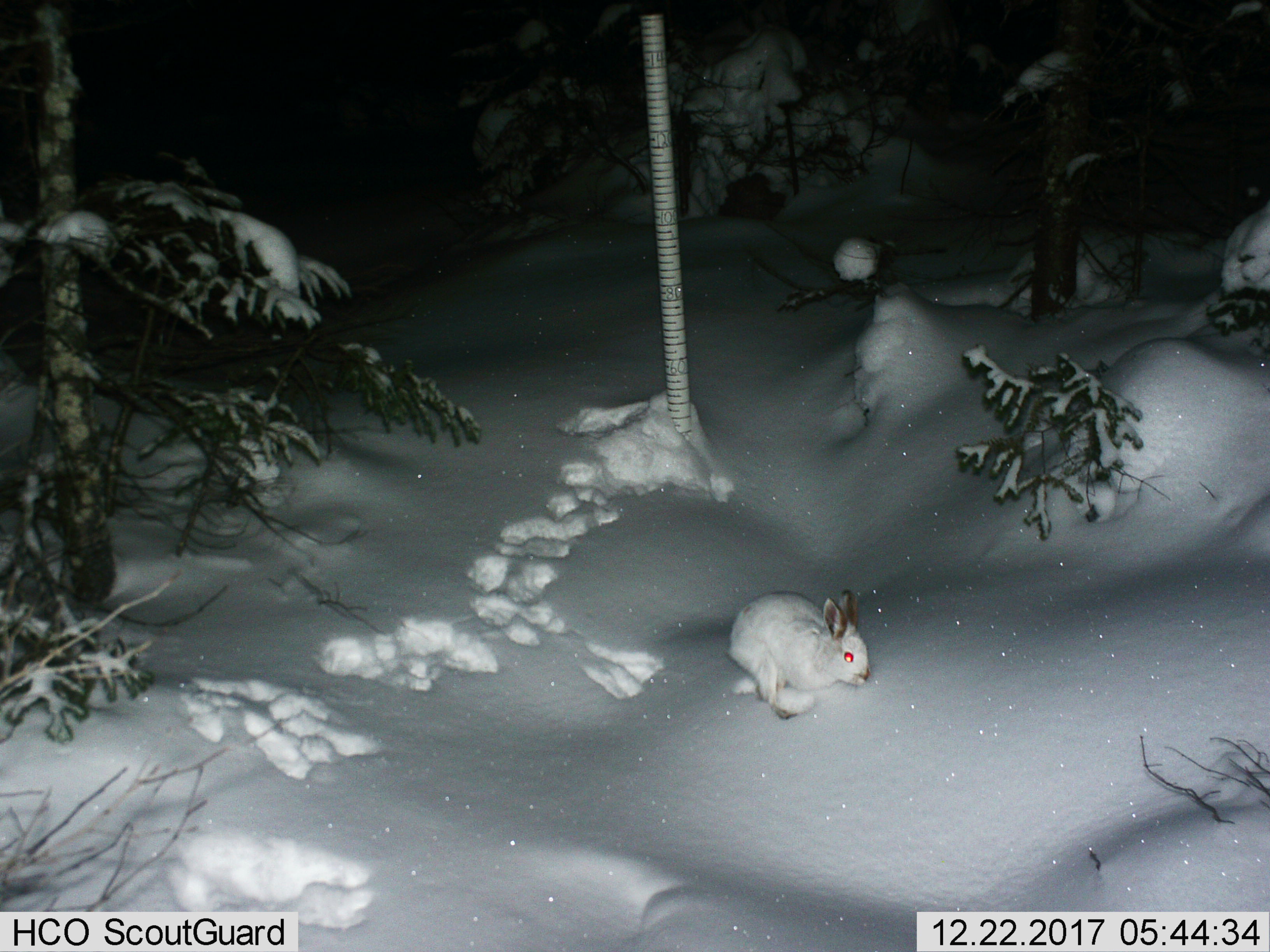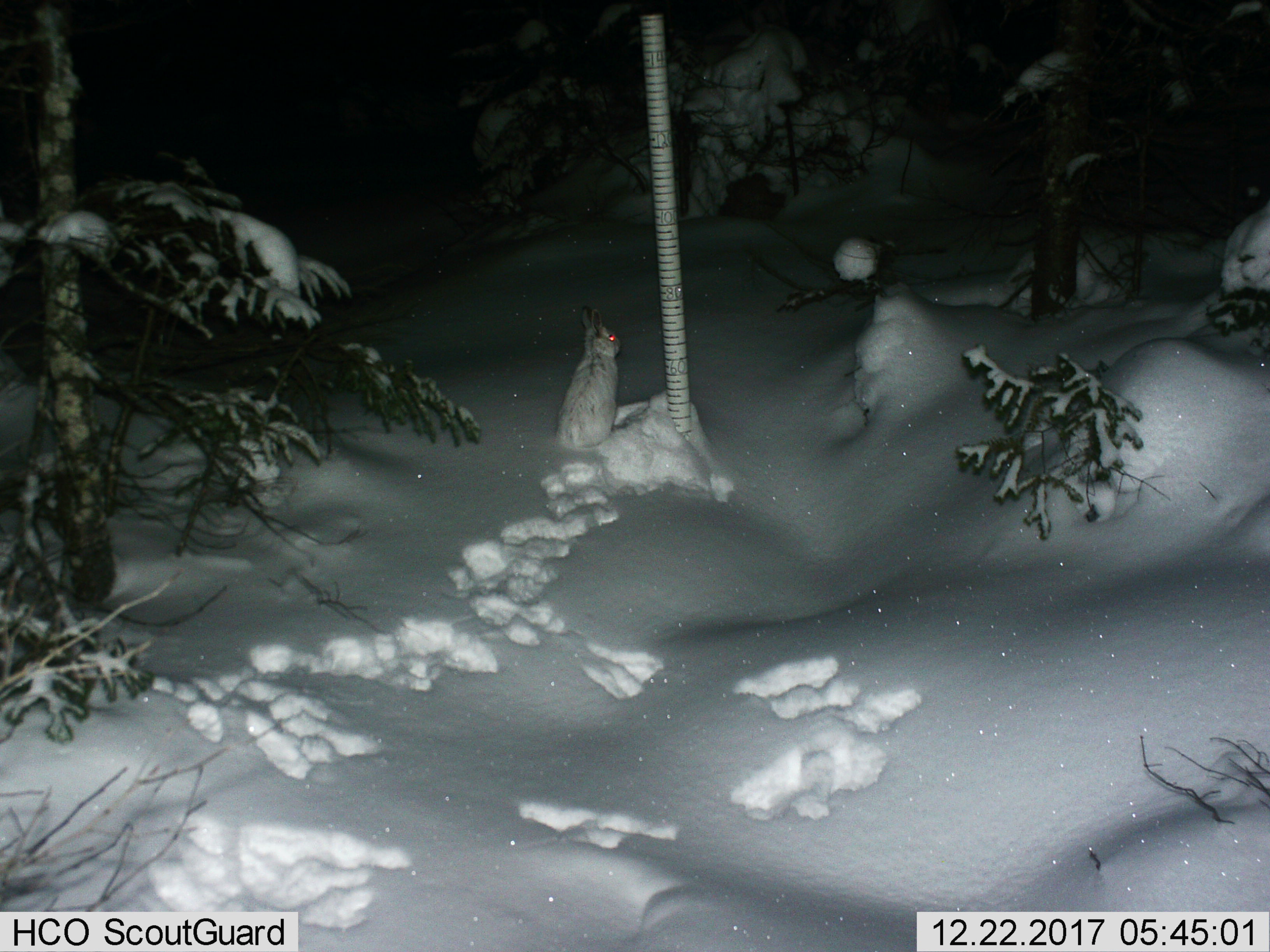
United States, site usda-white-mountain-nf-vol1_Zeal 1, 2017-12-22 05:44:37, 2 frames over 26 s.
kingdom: Animalia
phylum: Chordata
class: Mammalia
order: Lagomorpha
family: Leporidae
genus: Lepus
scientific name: Lepus americanus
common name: snowshoe hare